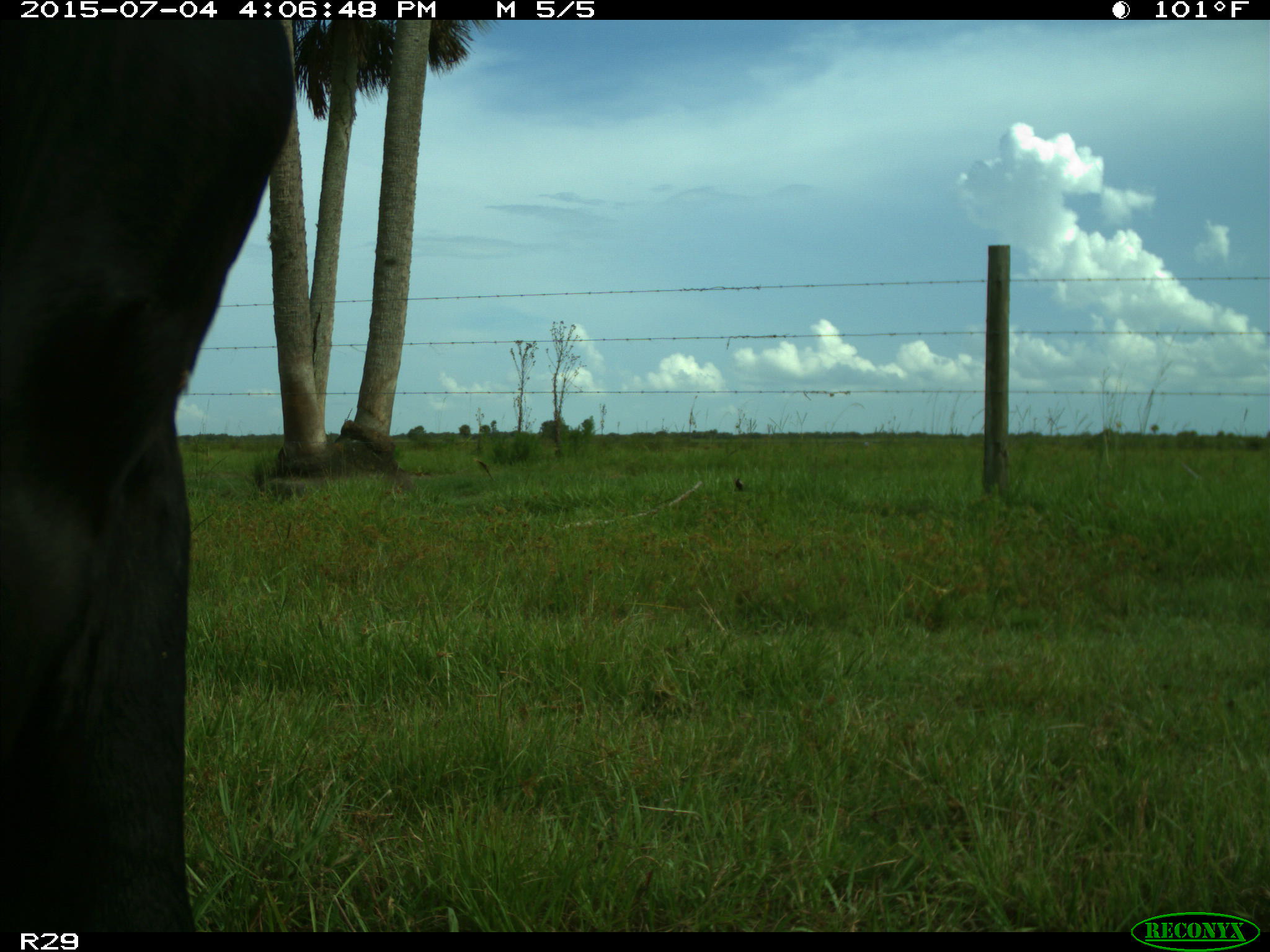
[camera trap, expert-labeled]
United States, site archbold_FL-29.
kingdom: Animalia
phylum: Chordata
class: Mammalia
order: Artiodactyla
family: Bovidae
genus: Bos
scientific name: Bos taurus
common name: domestic cow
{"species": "Bos taurus (domestic cow)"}